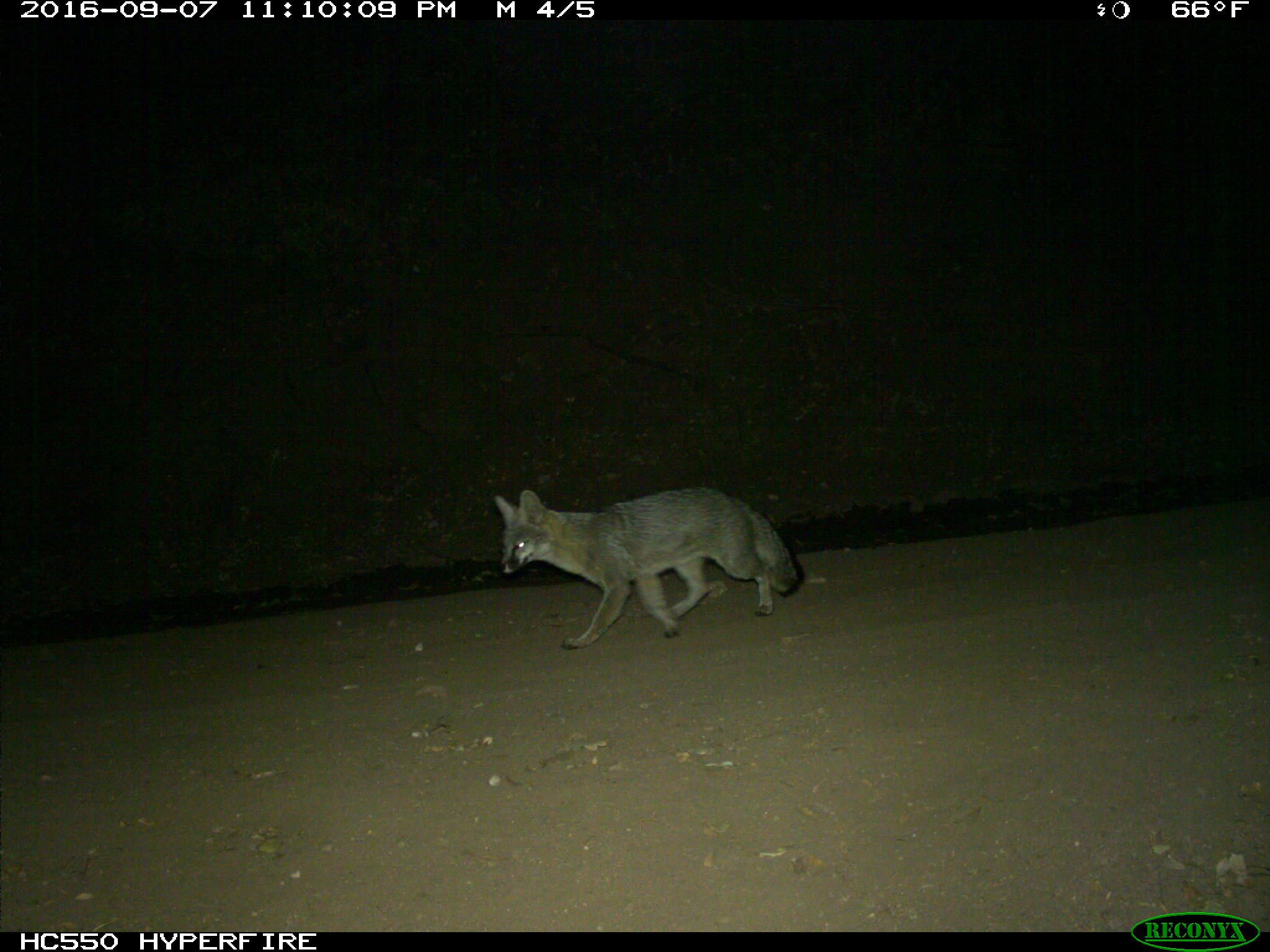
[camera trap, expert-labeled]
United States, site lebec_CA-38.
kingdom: Animalia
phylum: Chordata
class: Mammalia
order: Carnivora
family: Canidae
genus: Urocyon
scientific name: Urocyon cinereoargenteus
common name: gray fox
Urocyon cinereoargenteus (gray fox).